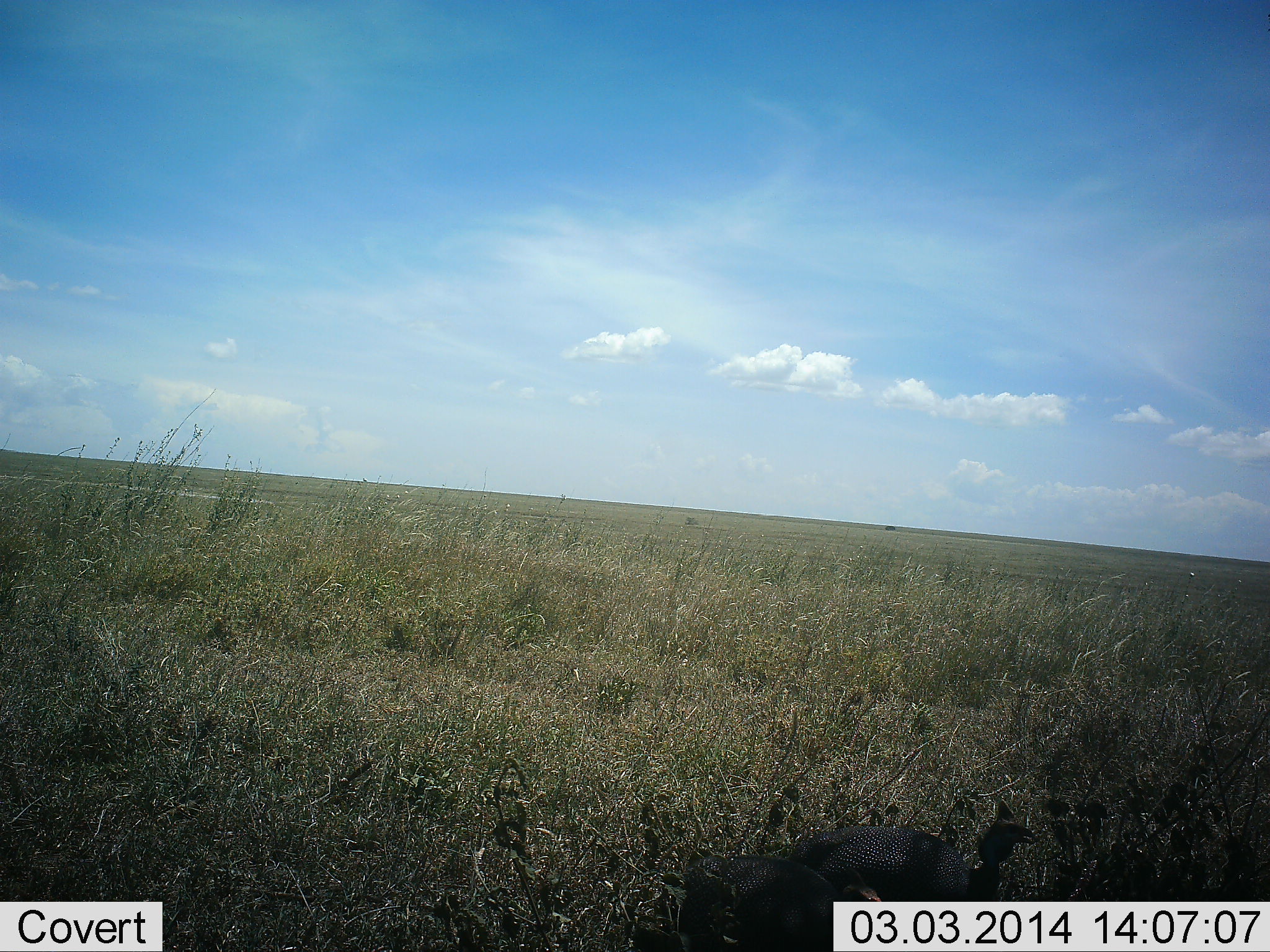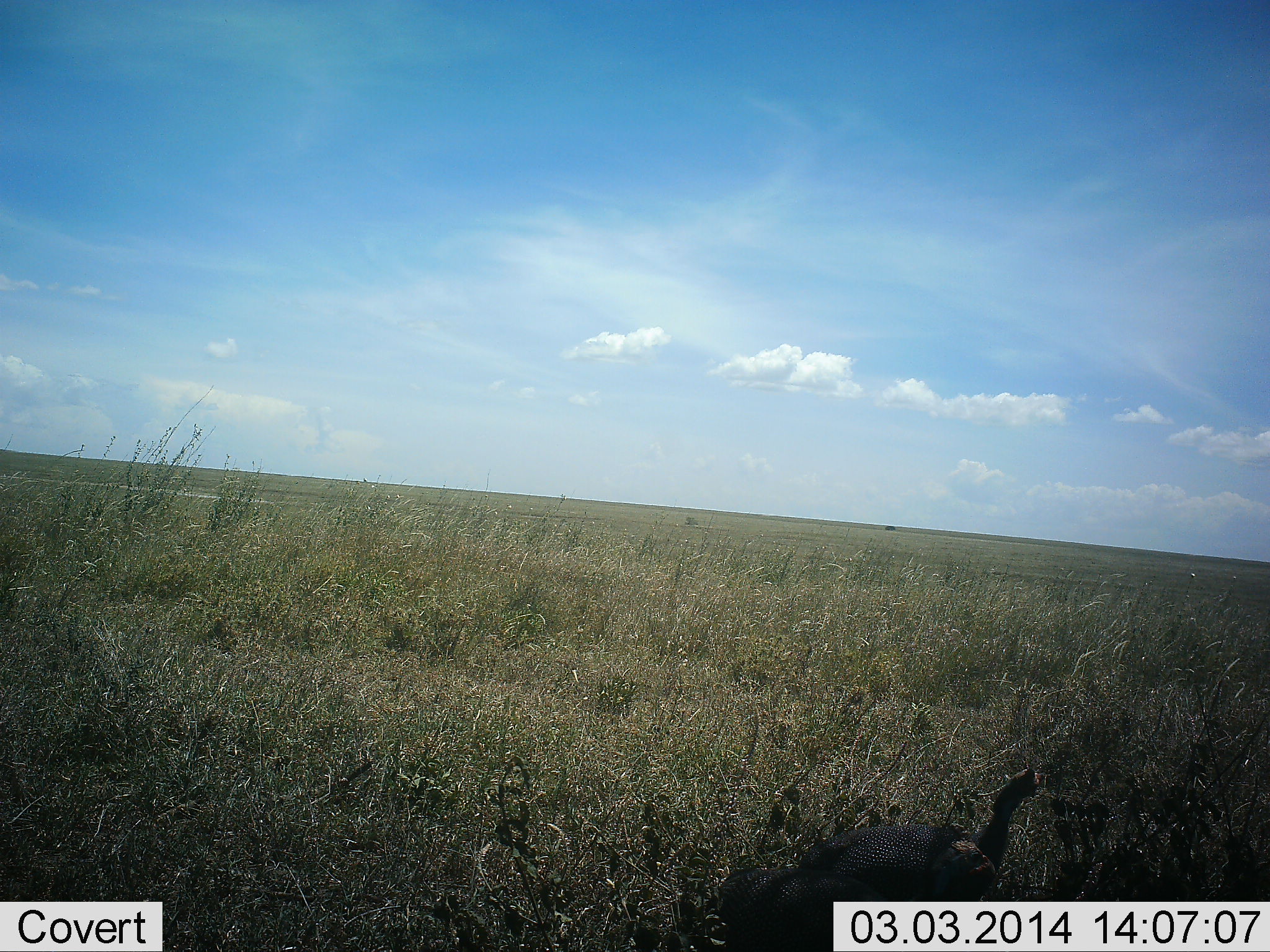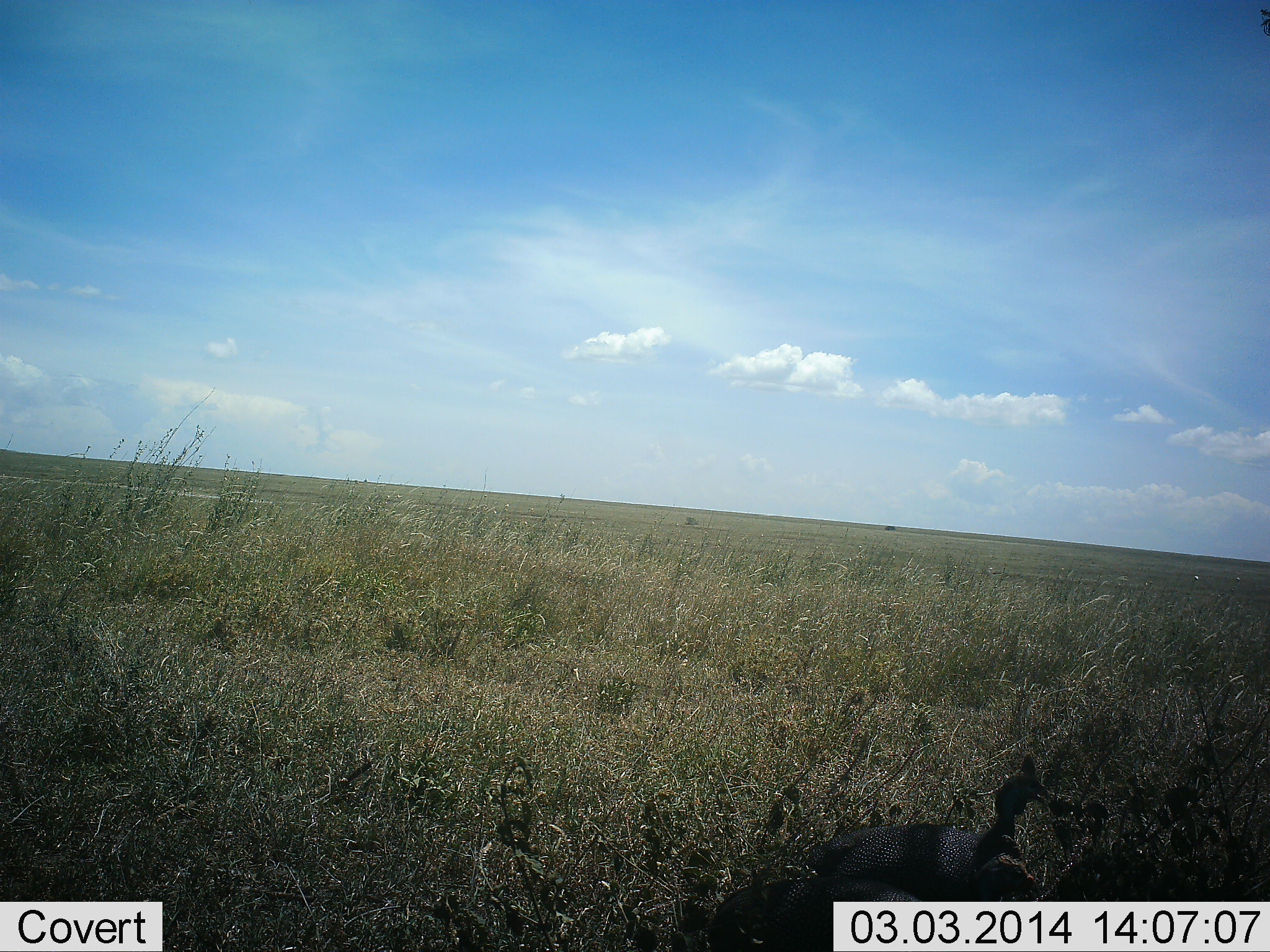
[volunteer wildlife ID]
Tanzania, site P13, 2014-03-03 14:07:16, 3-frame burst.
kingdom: Animalia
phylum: Chordata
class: Aves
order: Galliformes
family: Numididae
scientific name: Numididae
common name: guinea fowl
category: guineafowl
Guineafowl (guinea fowl) (Numididae), count 1. Behavior (volunteer vote fractions): standing 54%, resting 0%, moving 46%, interacting 0%. Young present (vote fraction): 0%. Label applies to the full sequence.